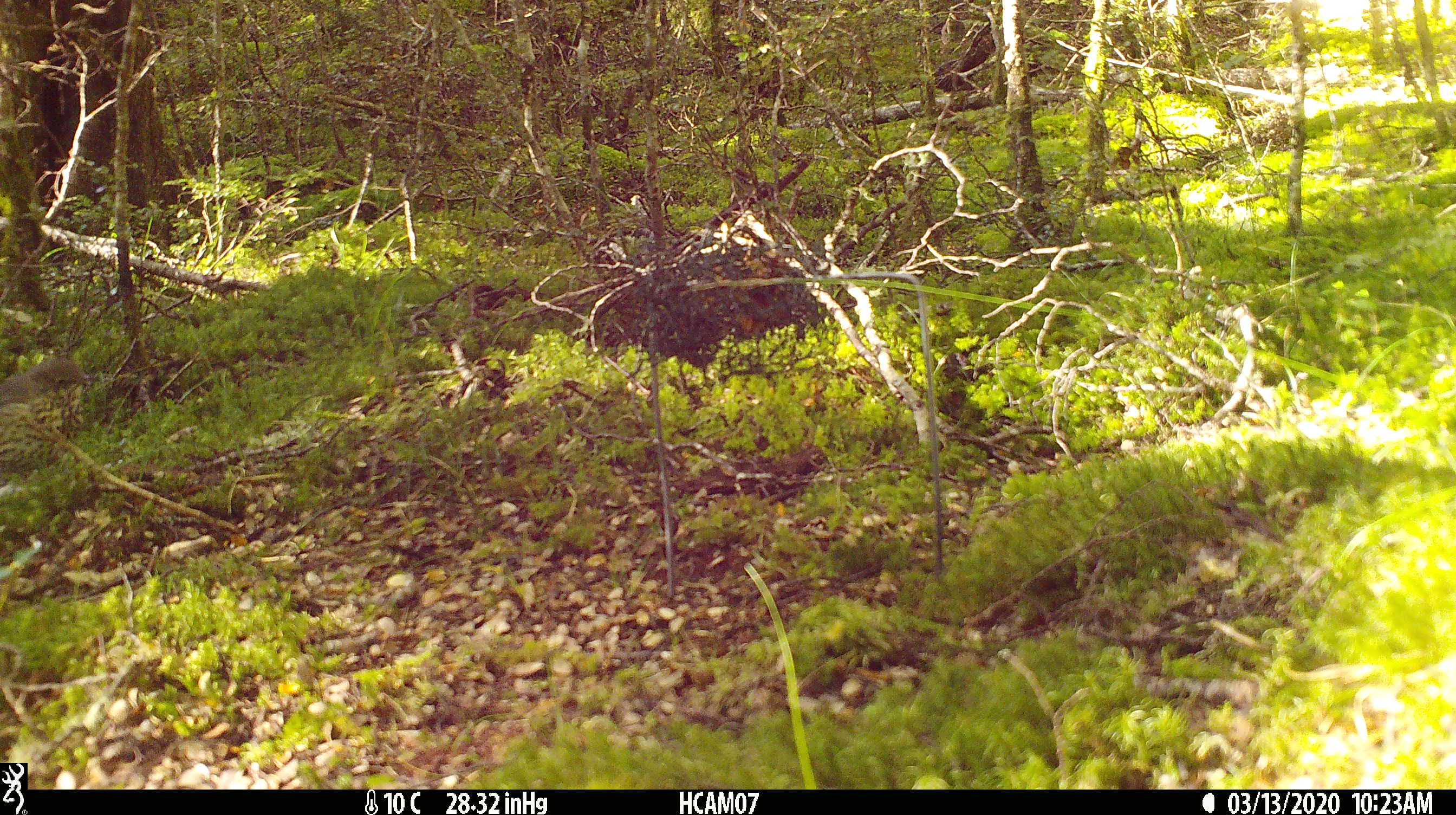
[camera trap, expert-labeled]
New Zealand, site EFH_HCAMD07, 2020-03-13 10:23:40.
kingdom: Animalia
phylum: Chordata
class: Aves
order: Passeriformes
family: Turdidae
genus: Turdus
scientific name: Turdus philomelos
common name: song thrush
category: thrush